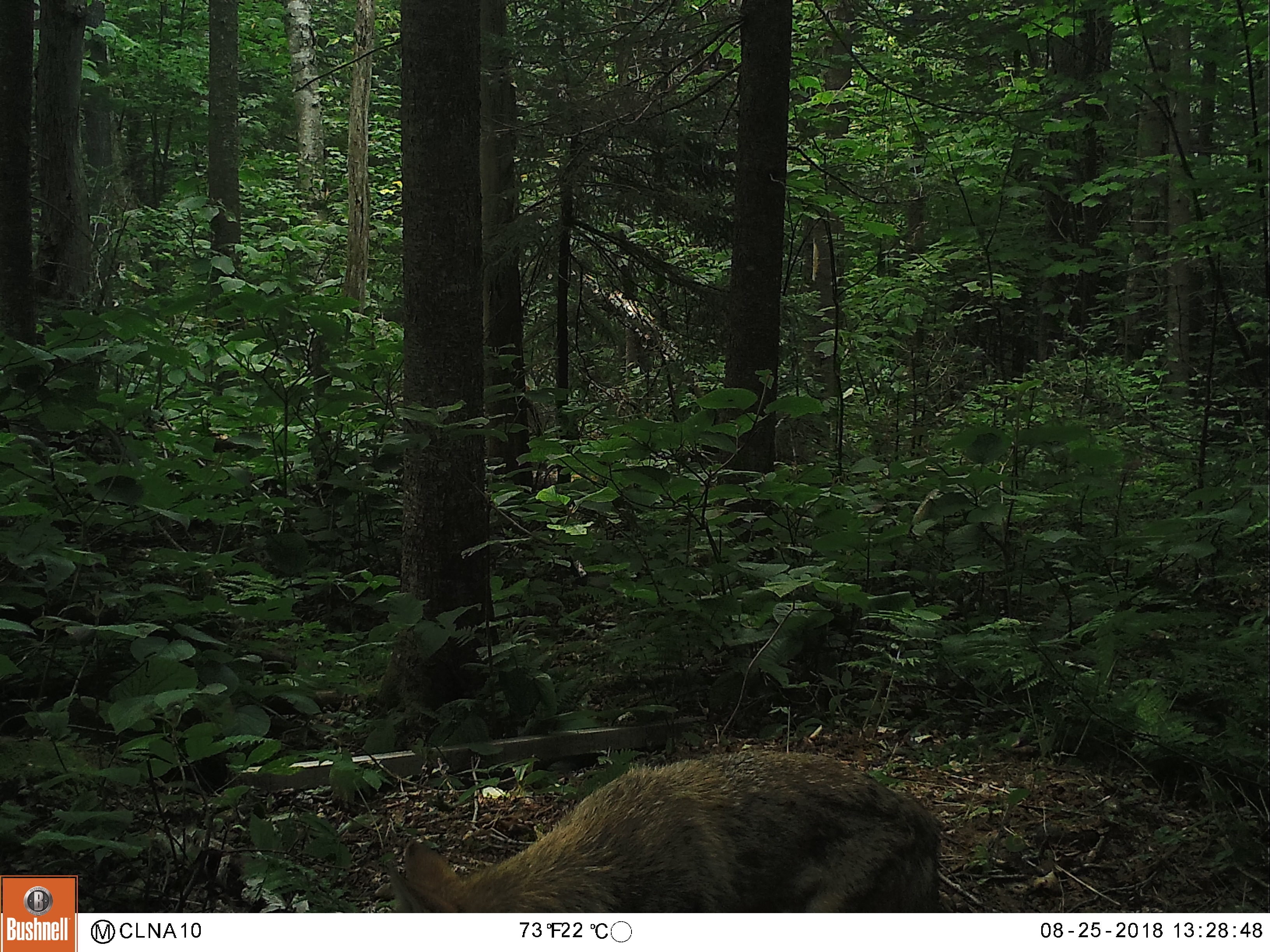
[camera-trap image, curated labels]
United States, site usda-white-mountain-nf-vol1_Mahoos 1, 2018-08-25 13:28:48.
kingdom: Animalia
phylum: Chordata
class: Mammalia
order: Carnivora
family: Canidae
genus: Canis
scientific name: Canis latrans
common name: coyote